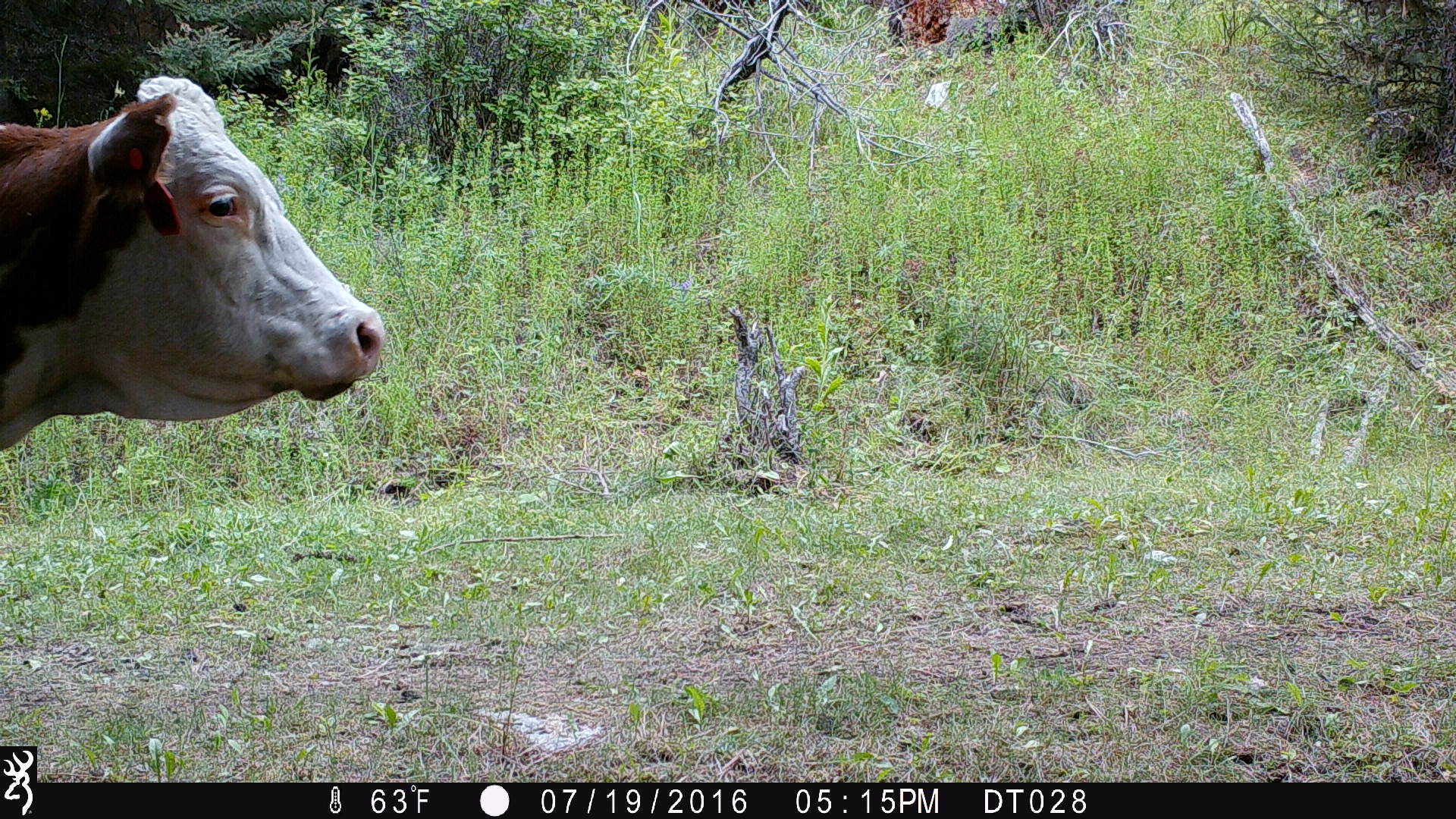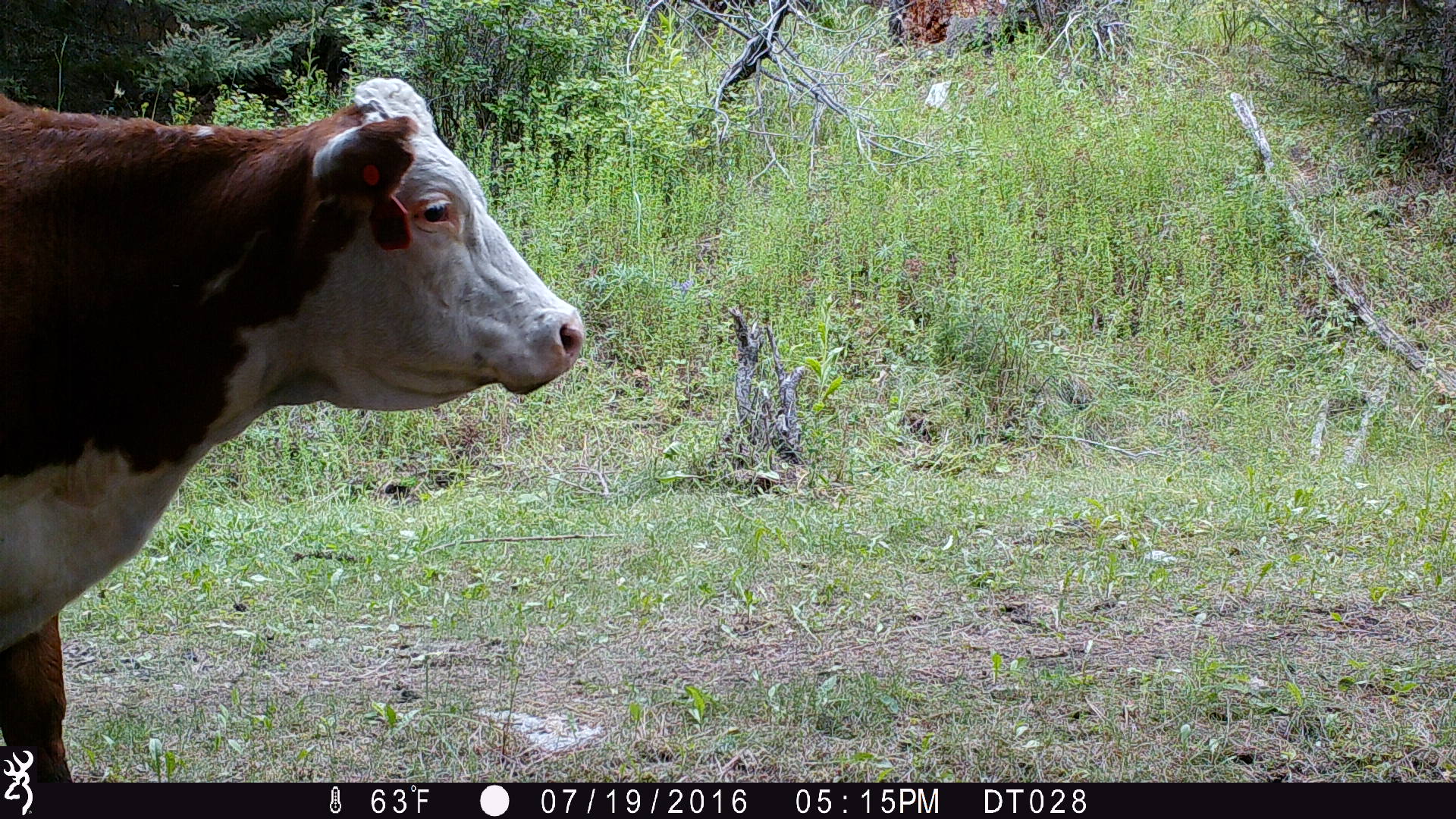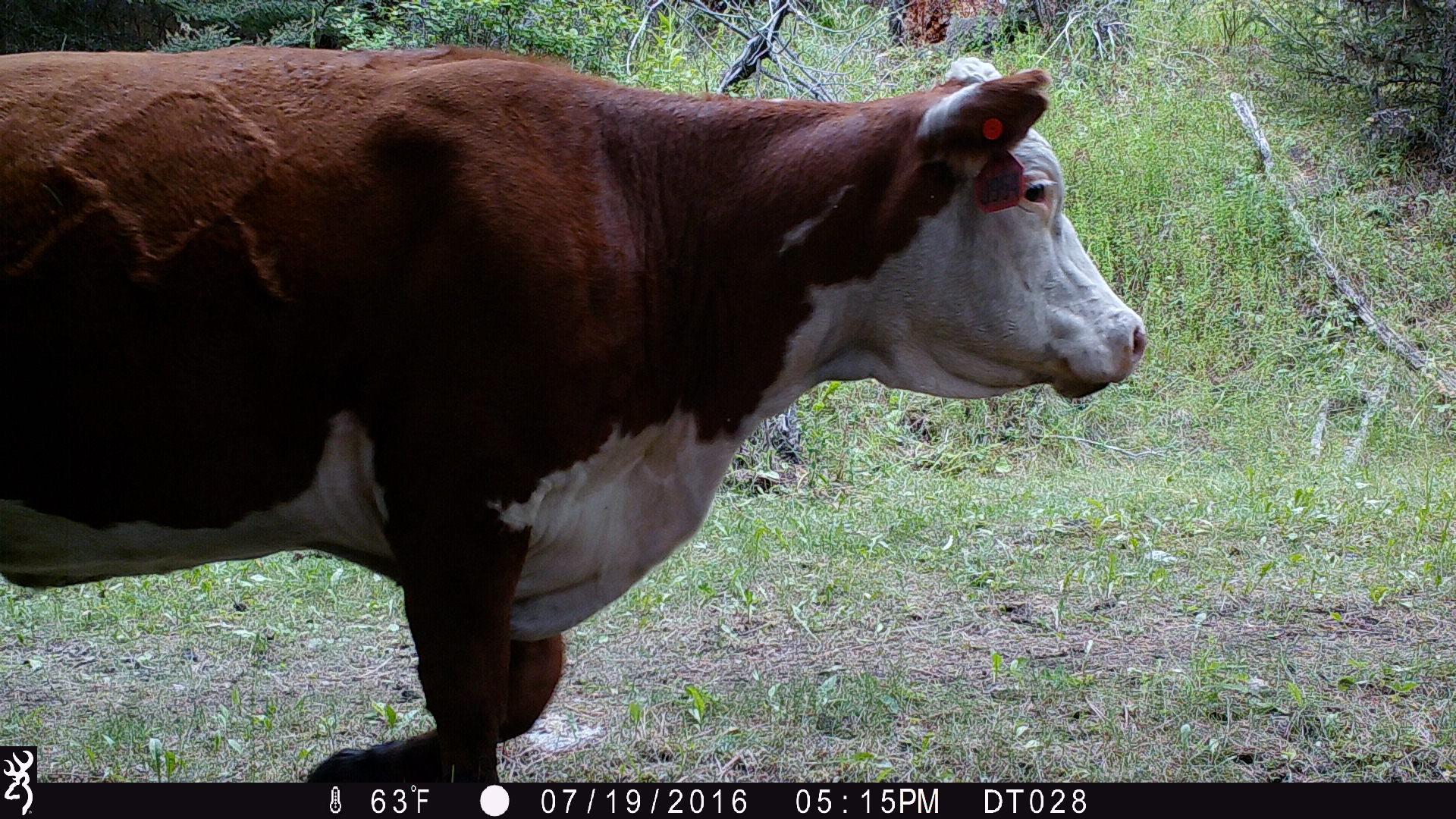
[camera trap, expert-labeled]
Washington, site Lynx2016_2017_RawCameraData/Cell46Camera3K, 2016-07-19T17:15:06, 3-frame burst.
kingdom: Animalia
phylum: Chordata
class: Mammalia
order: Artiodactyla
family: Bovidae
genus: Bos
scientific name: Bos taurus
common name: domestic cattle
Domestic cattle (Bos taurus). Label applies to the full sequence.